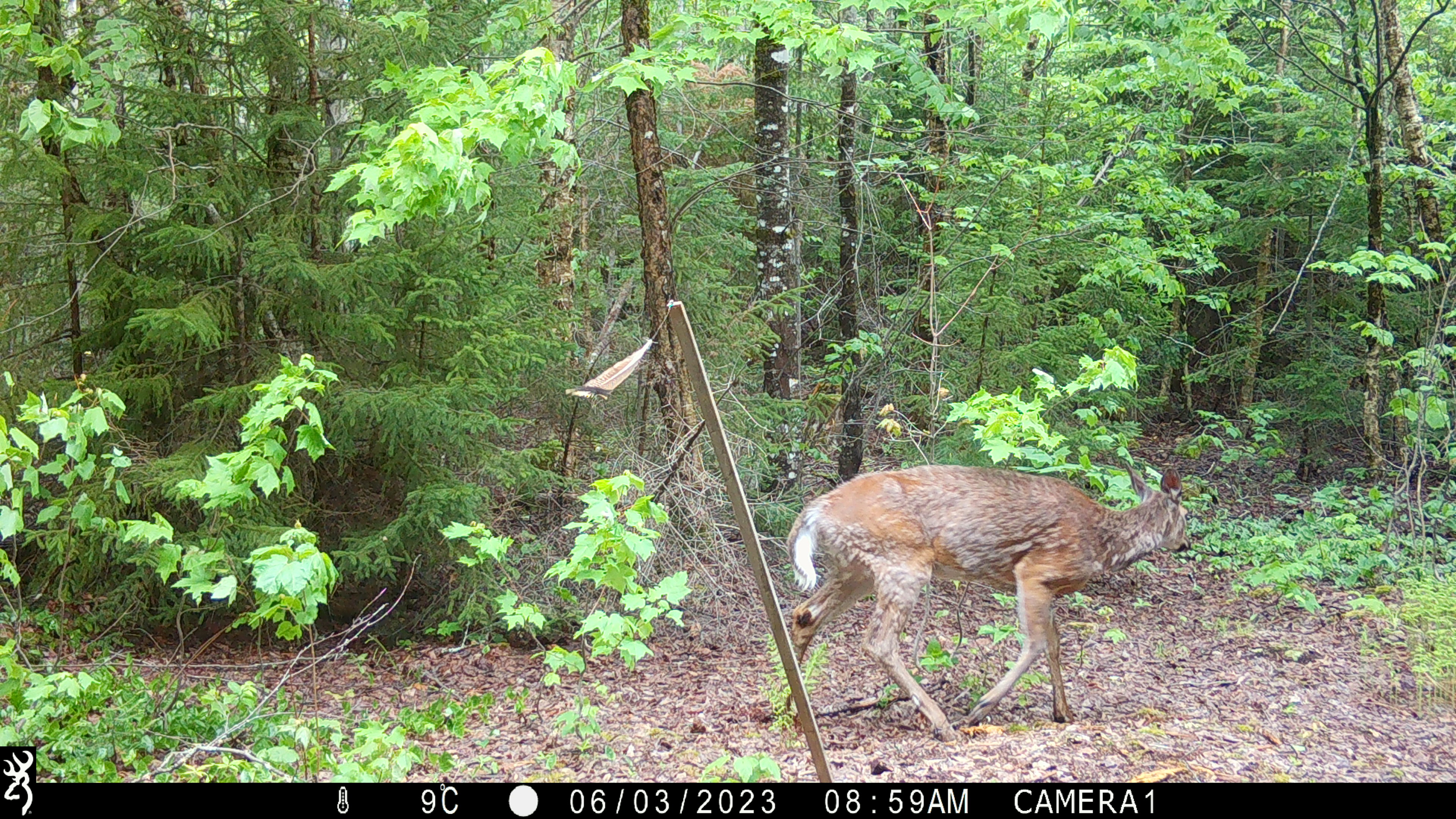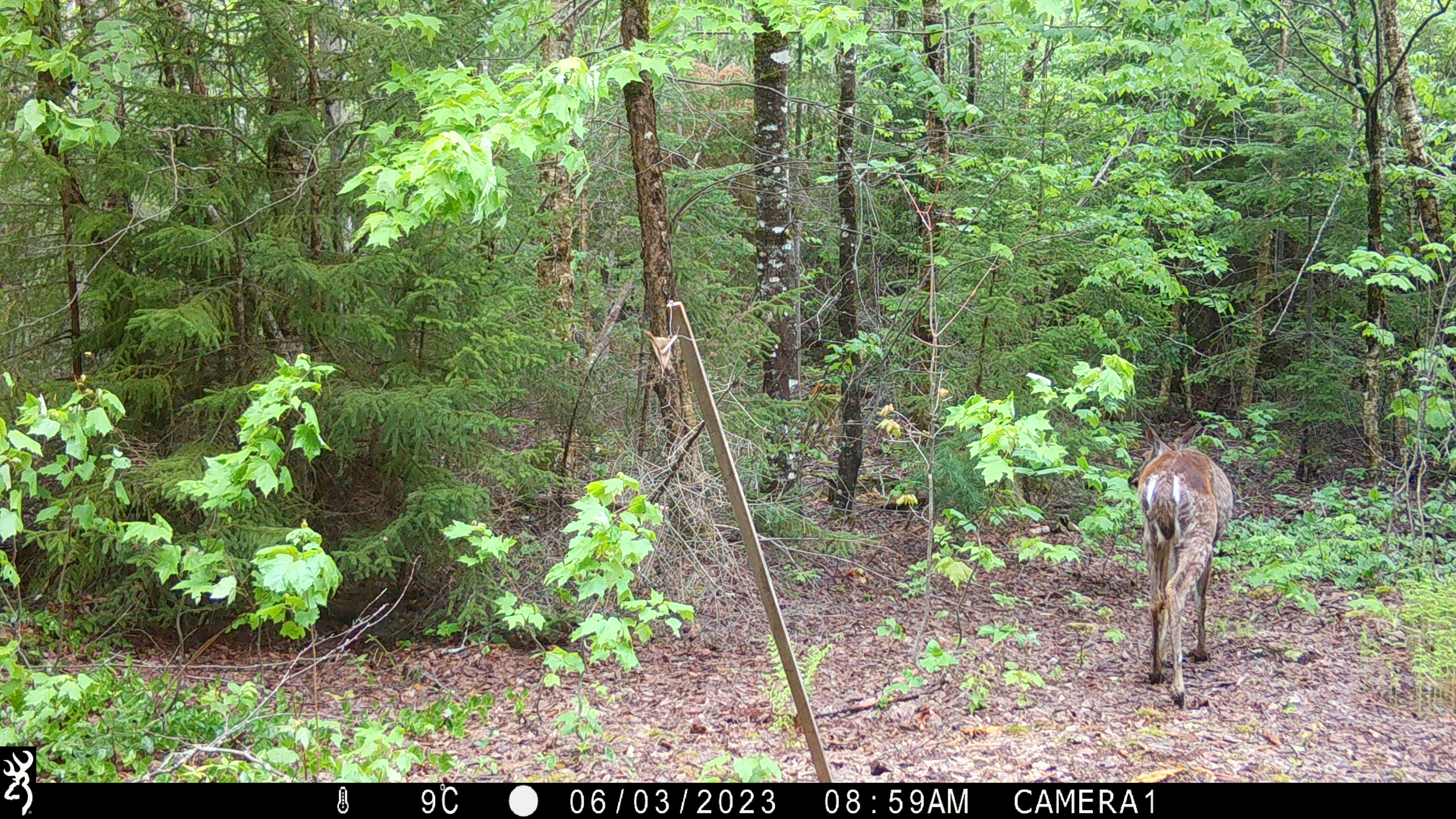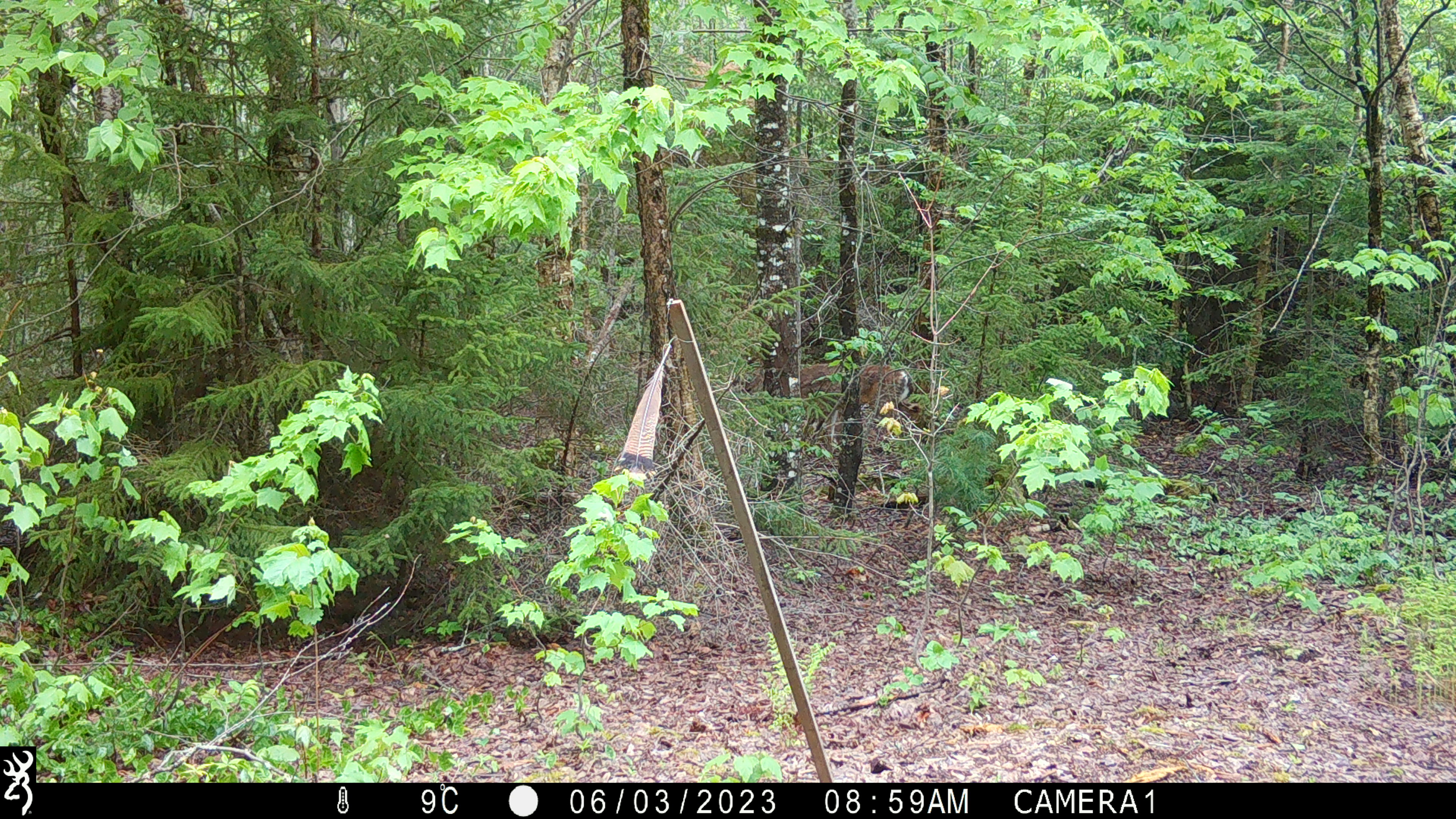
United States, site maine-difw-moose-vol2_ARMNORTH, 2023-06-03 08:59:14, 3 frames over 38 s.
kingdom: Animalia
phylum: Chordata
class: Mammalia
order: Artiodactyla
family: Cervidae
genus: Odocoileus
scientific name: Odocoileus virginianus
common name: white-tailed deer